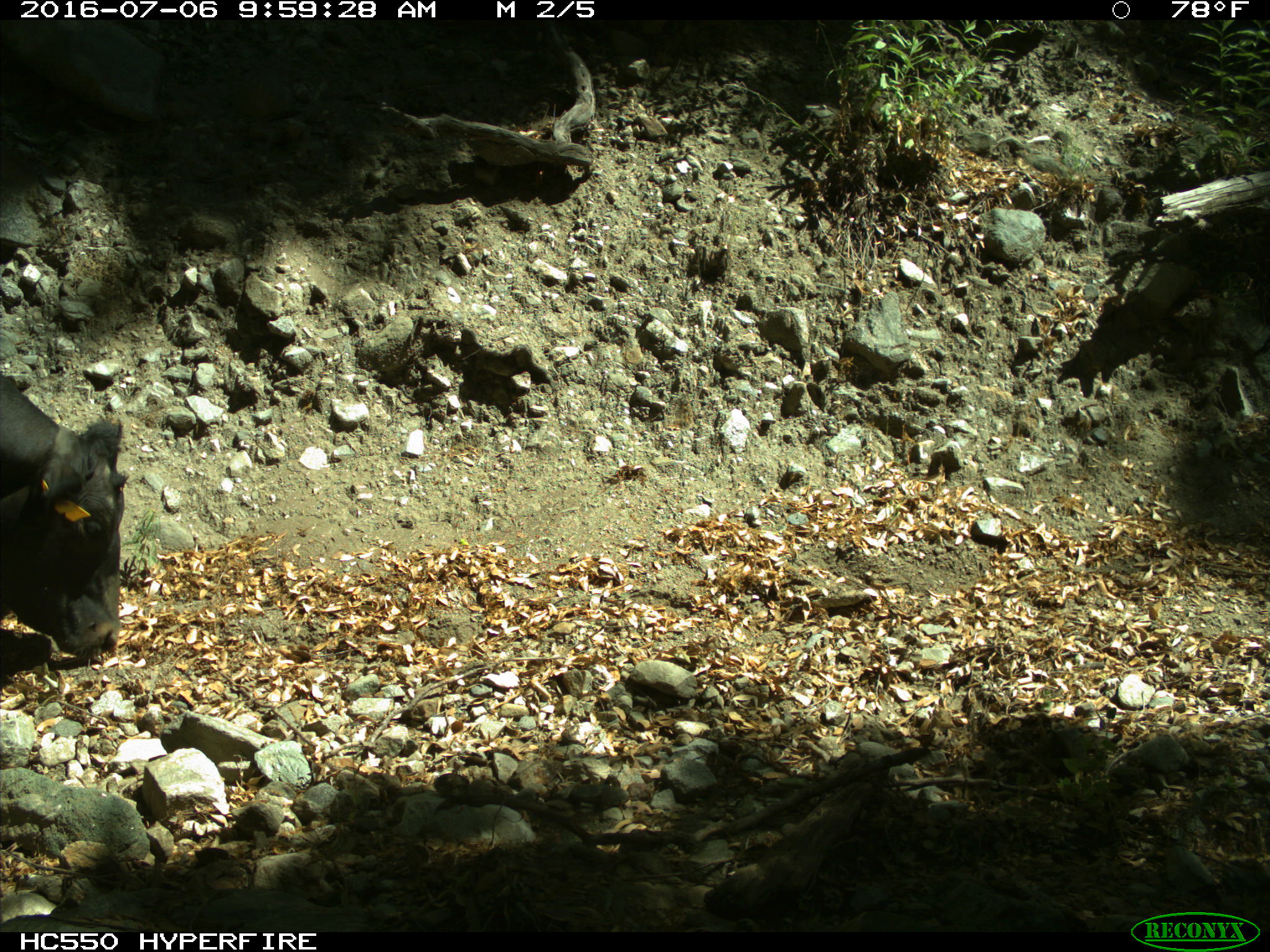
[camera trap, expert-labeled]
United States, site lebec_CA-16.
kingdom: Animalia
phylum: Chordata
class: Mammalia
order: Artiodactyla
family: Bovidae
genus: Bos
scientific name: Bos taurus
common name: domestic cow